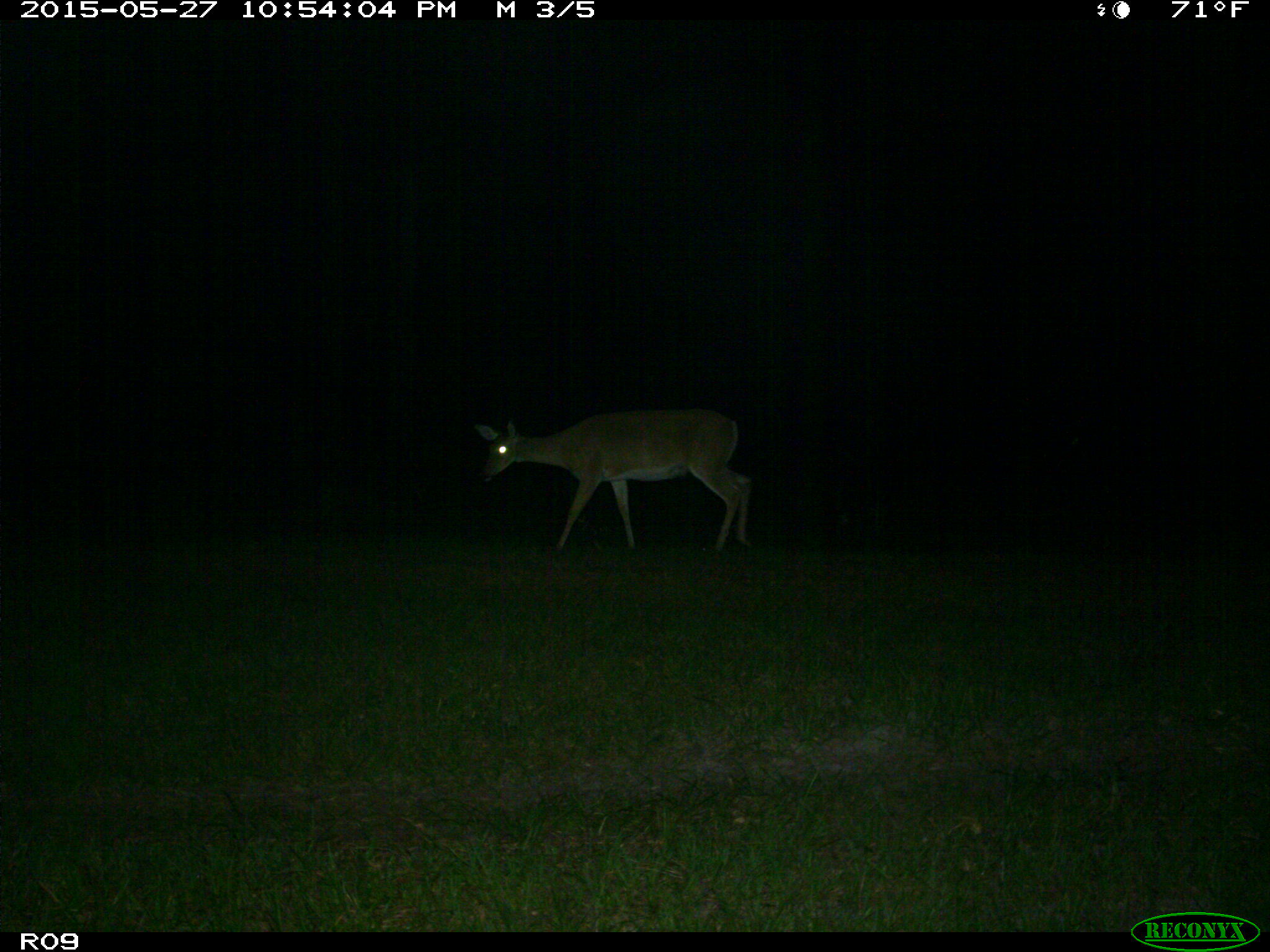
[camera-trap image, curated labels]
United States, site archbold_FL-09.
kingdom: Animalia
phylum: Chordata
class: Mammalia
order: Artiodactyla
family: Cervidae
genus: Odocoileus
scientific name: Odocoileus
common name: deer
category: unidentified deer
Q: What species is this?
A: Unidentified deer (deer) (Odocoileus).